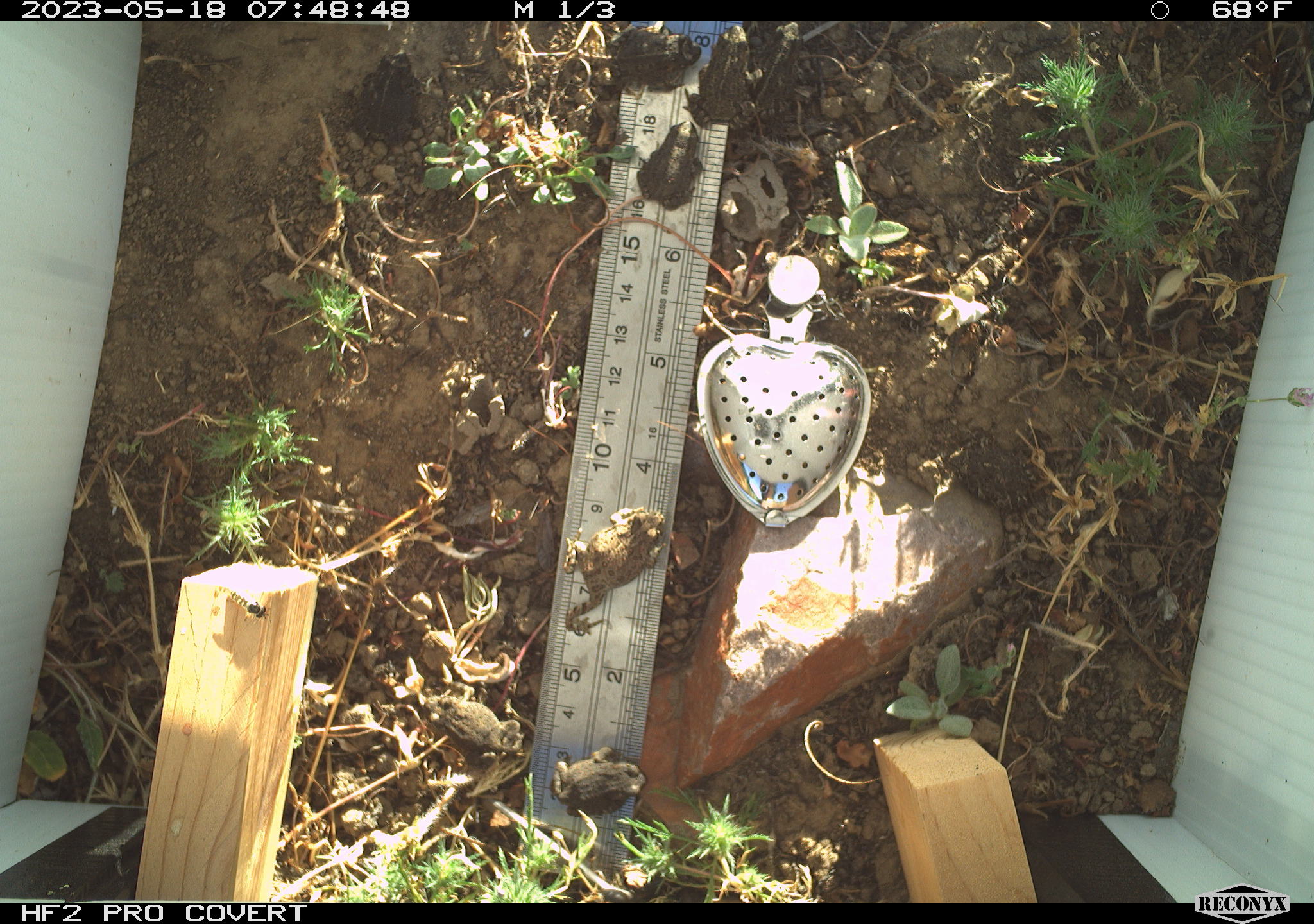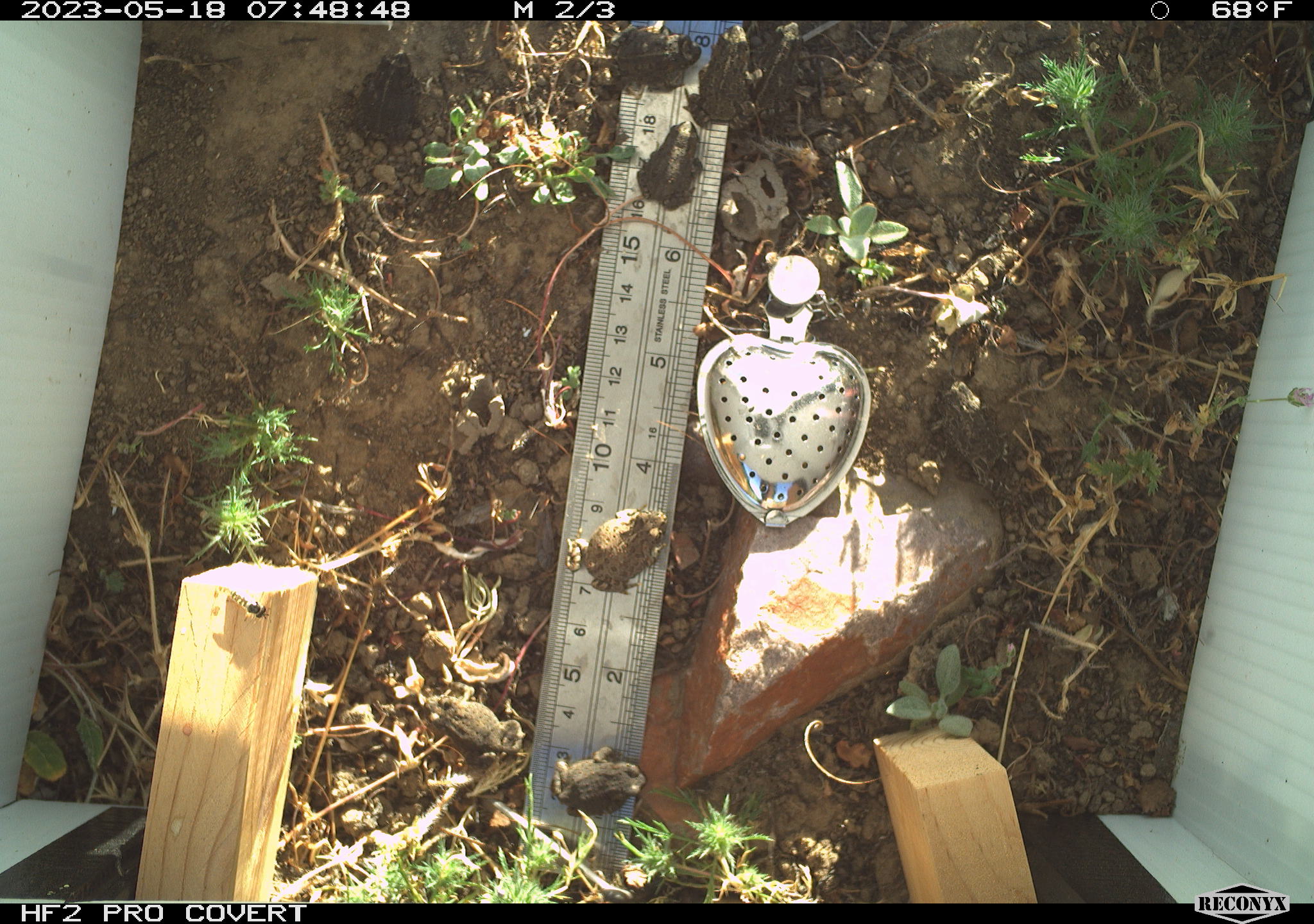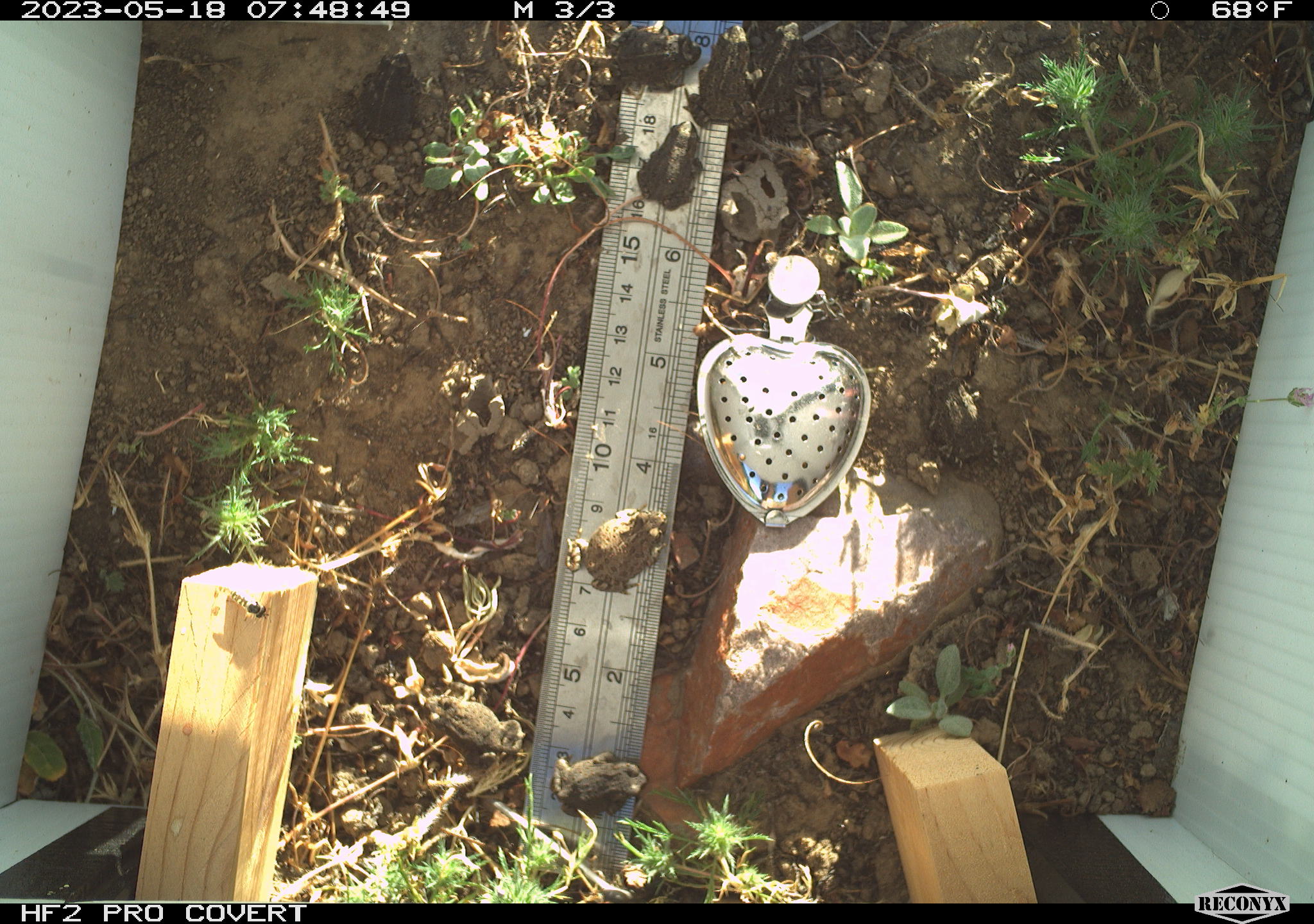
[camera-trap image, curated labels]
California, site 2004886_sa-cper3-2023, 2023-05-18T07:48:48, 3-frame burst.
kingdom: Animalia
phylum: Chordata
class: Amphibia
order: Anura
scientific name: Anura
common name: frogs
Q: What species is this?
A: Frogs (Anura).